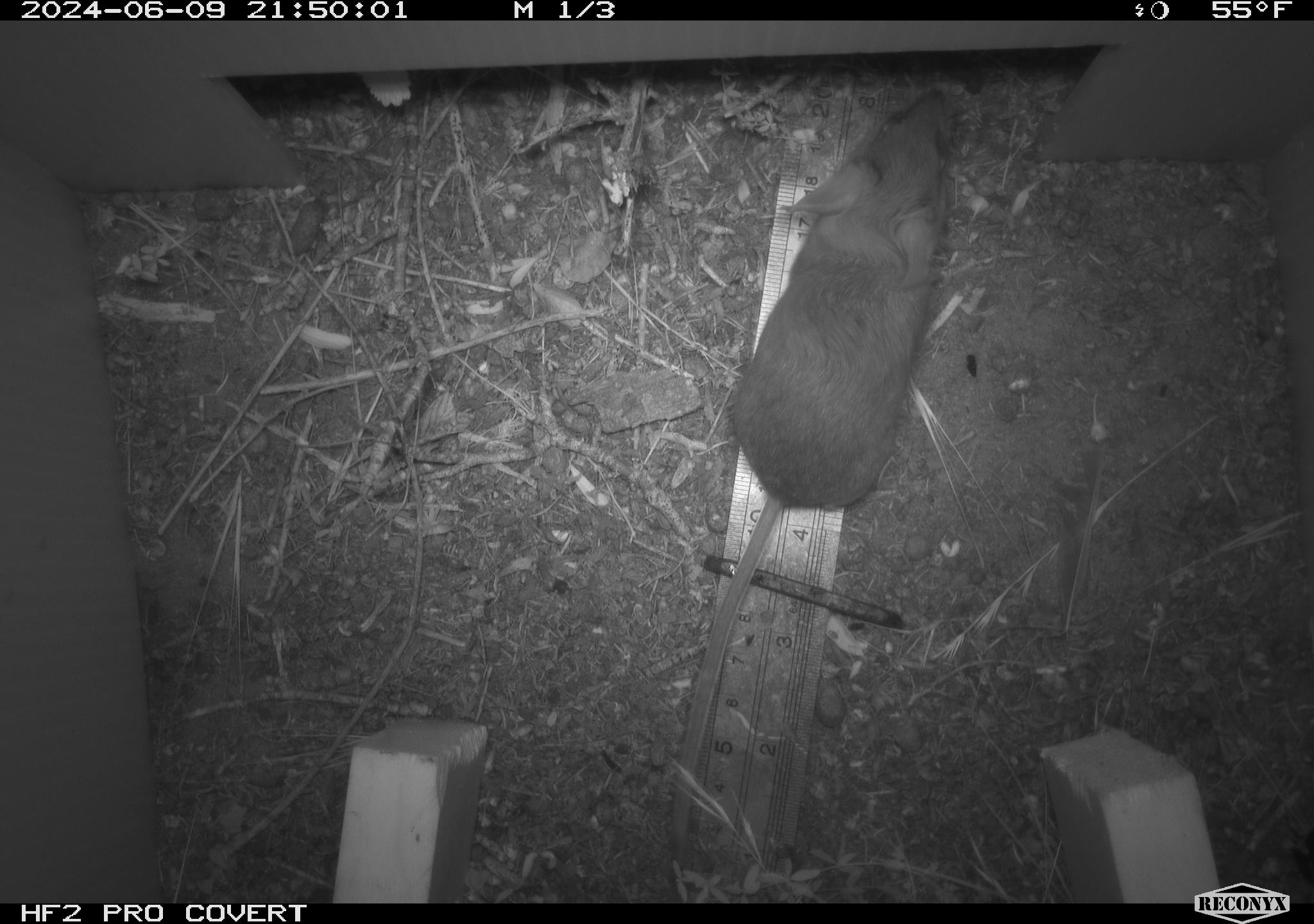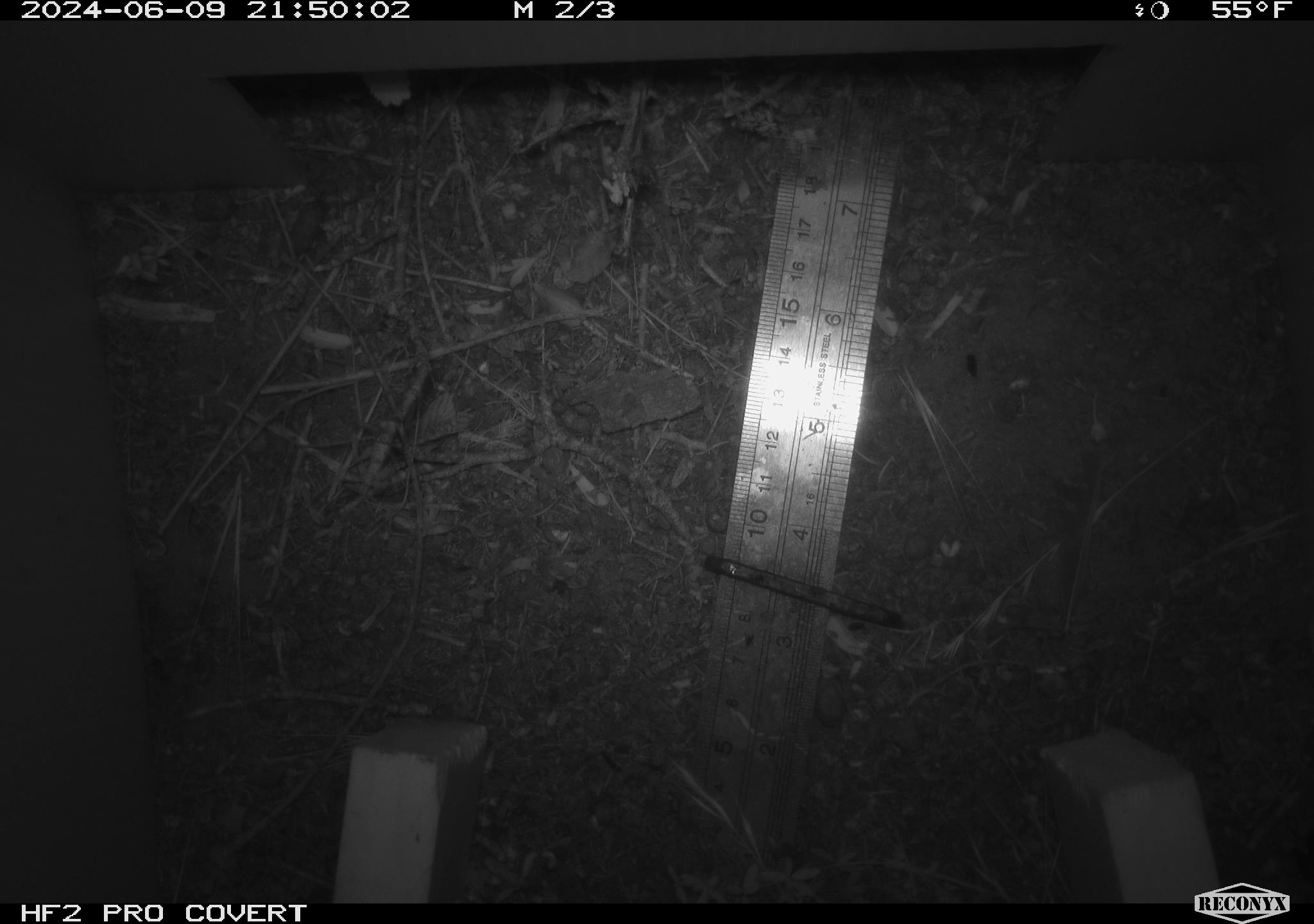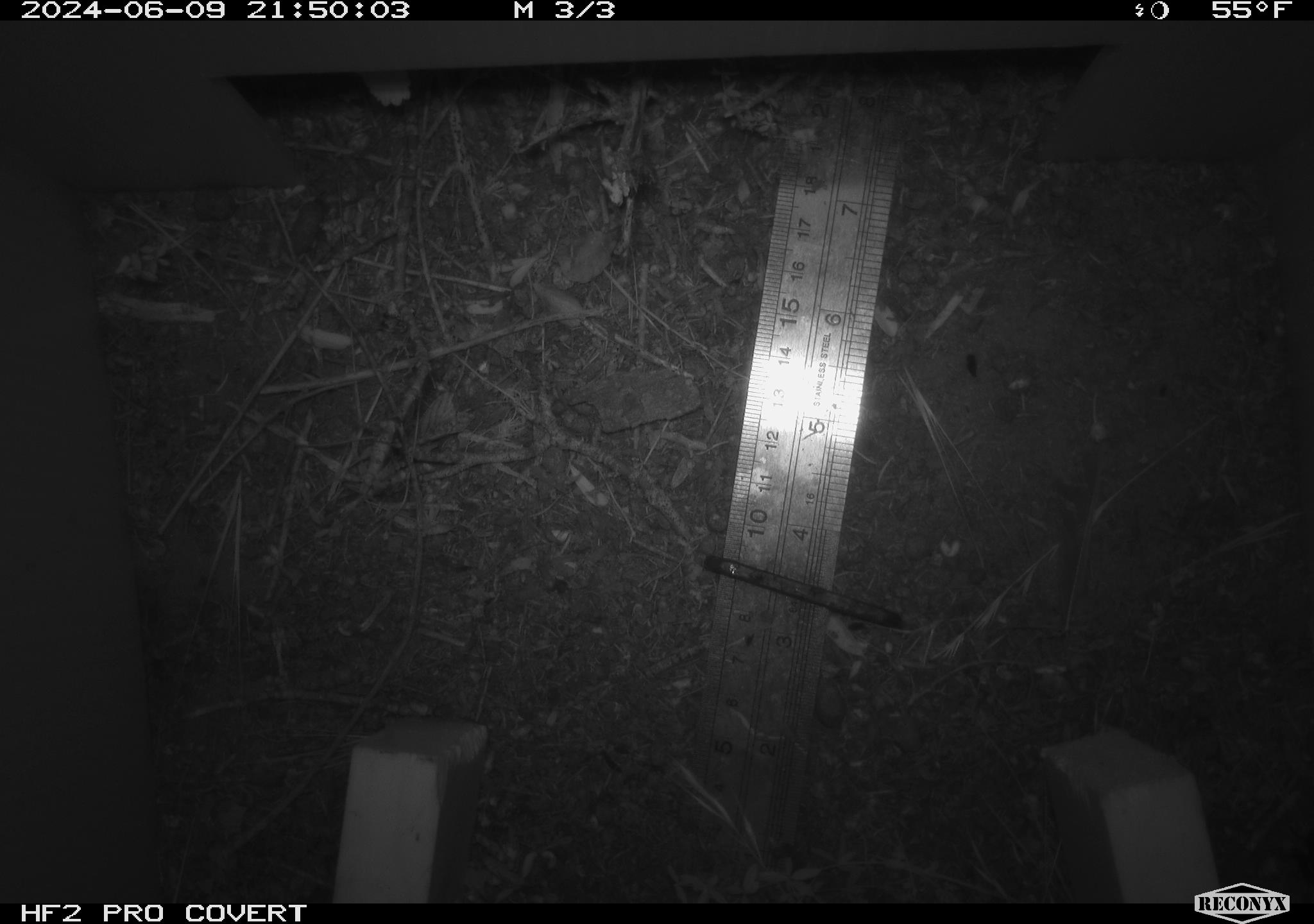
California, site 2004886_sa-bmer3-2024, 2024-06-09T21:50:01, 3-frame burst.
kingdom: Animalia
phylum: Chordata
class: Mammalia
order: Rodentia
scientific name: Rodentia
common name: mouse species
Mouse species (Rodentia).